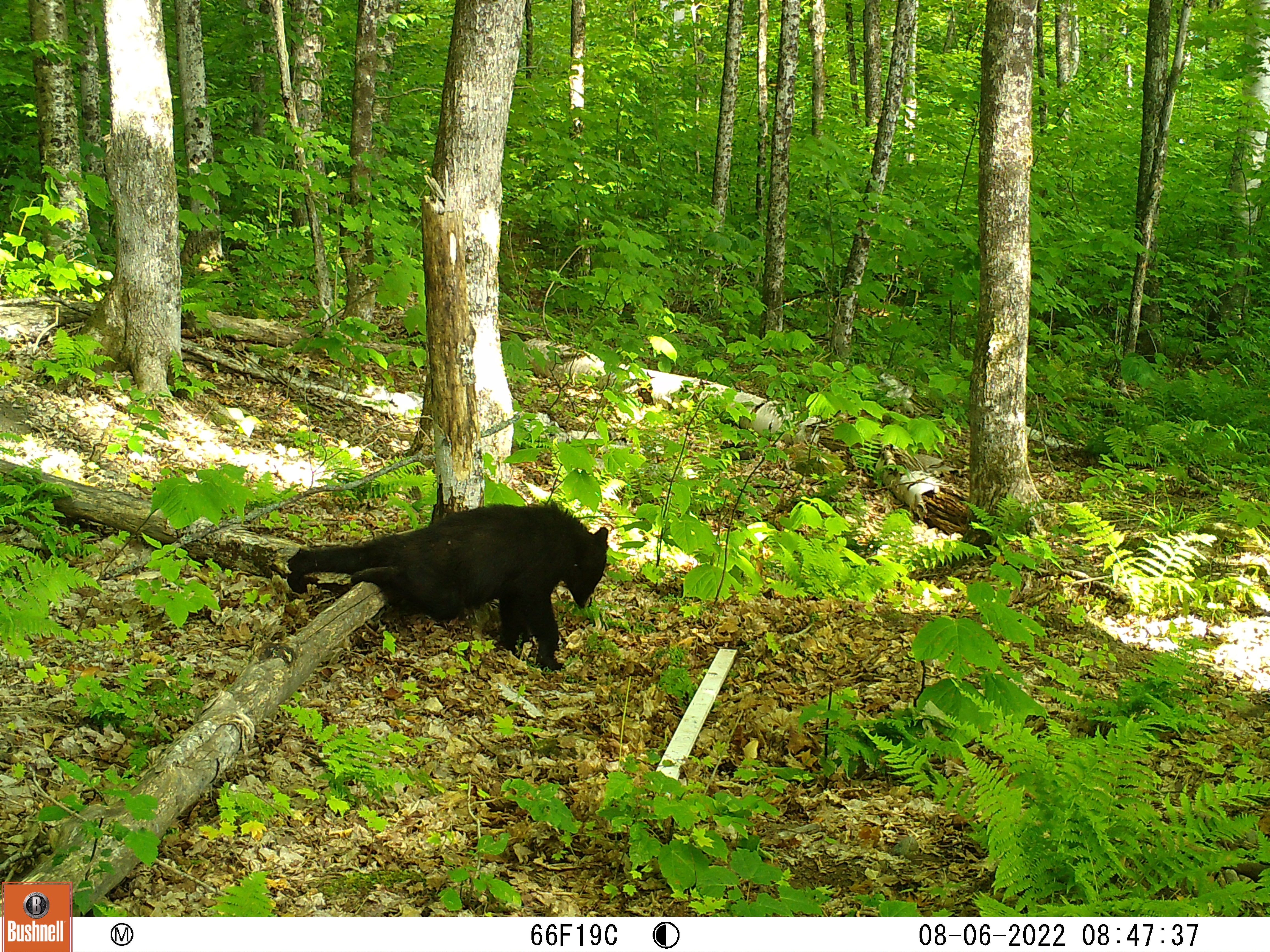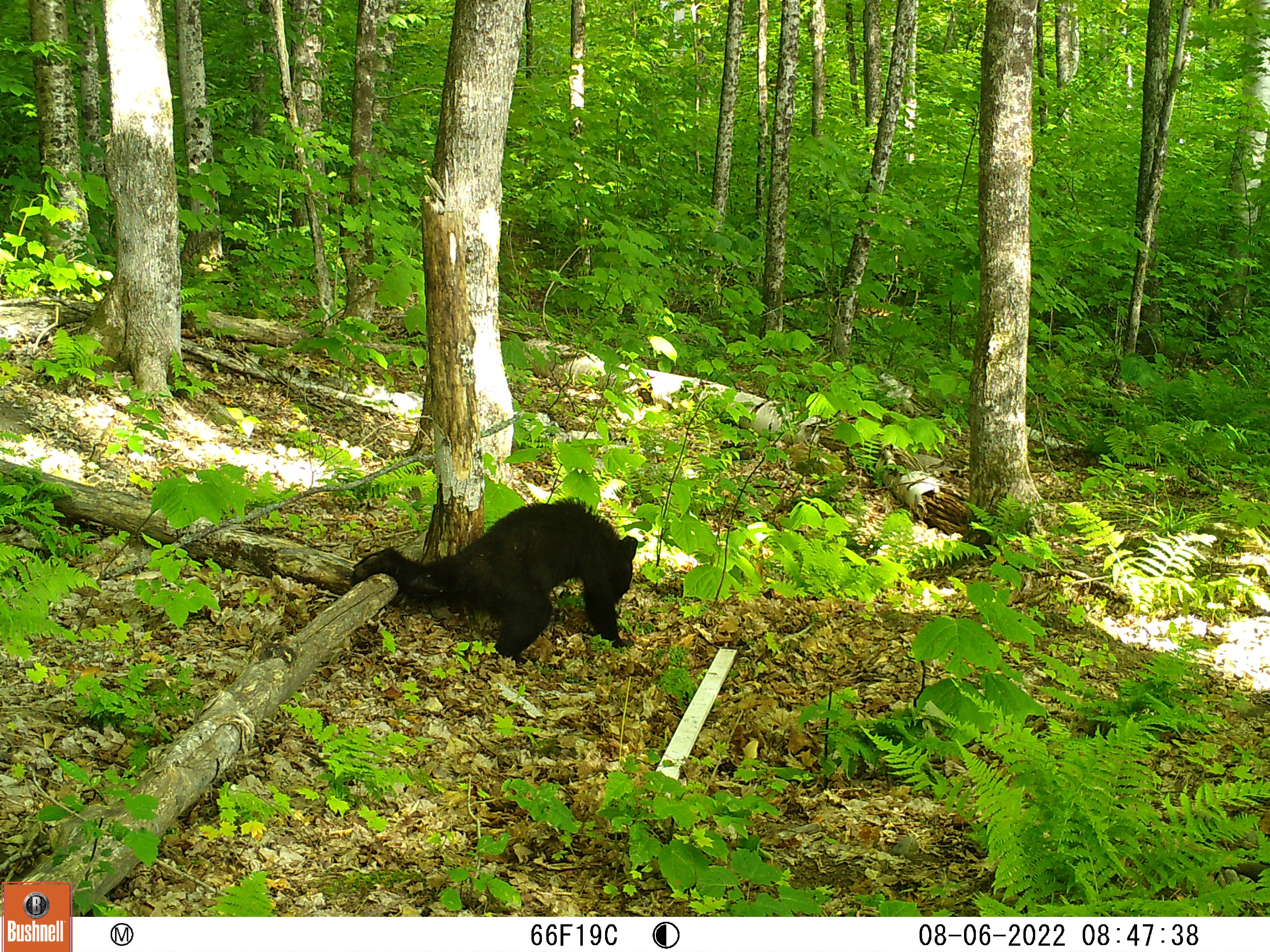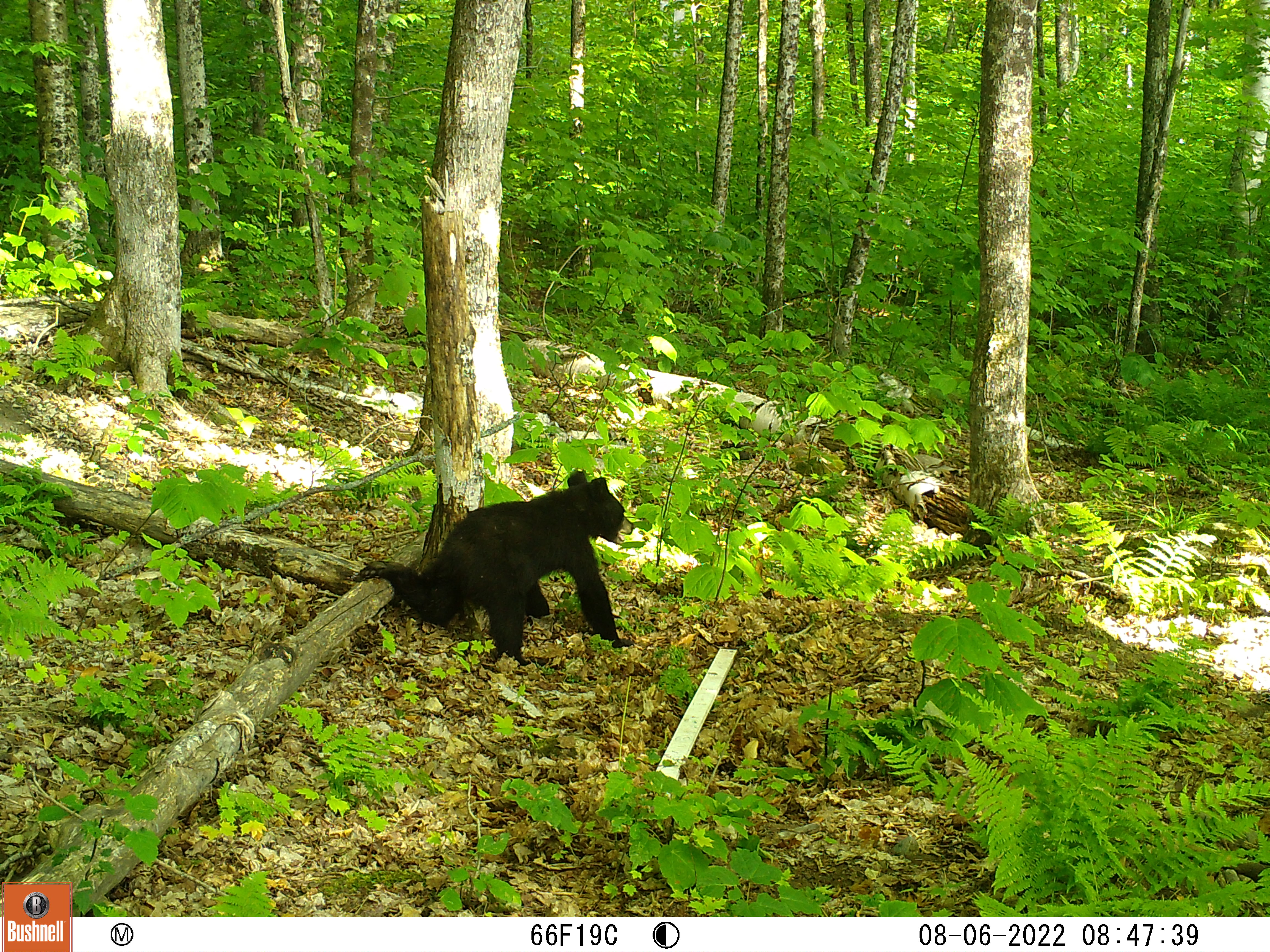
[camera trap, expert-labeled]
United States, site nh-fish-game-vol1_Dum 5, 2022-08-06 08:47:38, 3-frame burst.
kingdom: Animalia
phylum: Chordata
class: Mammalia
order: Carnivora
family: Ursidae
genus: Ursus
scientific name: Ursus americanus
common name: black bear